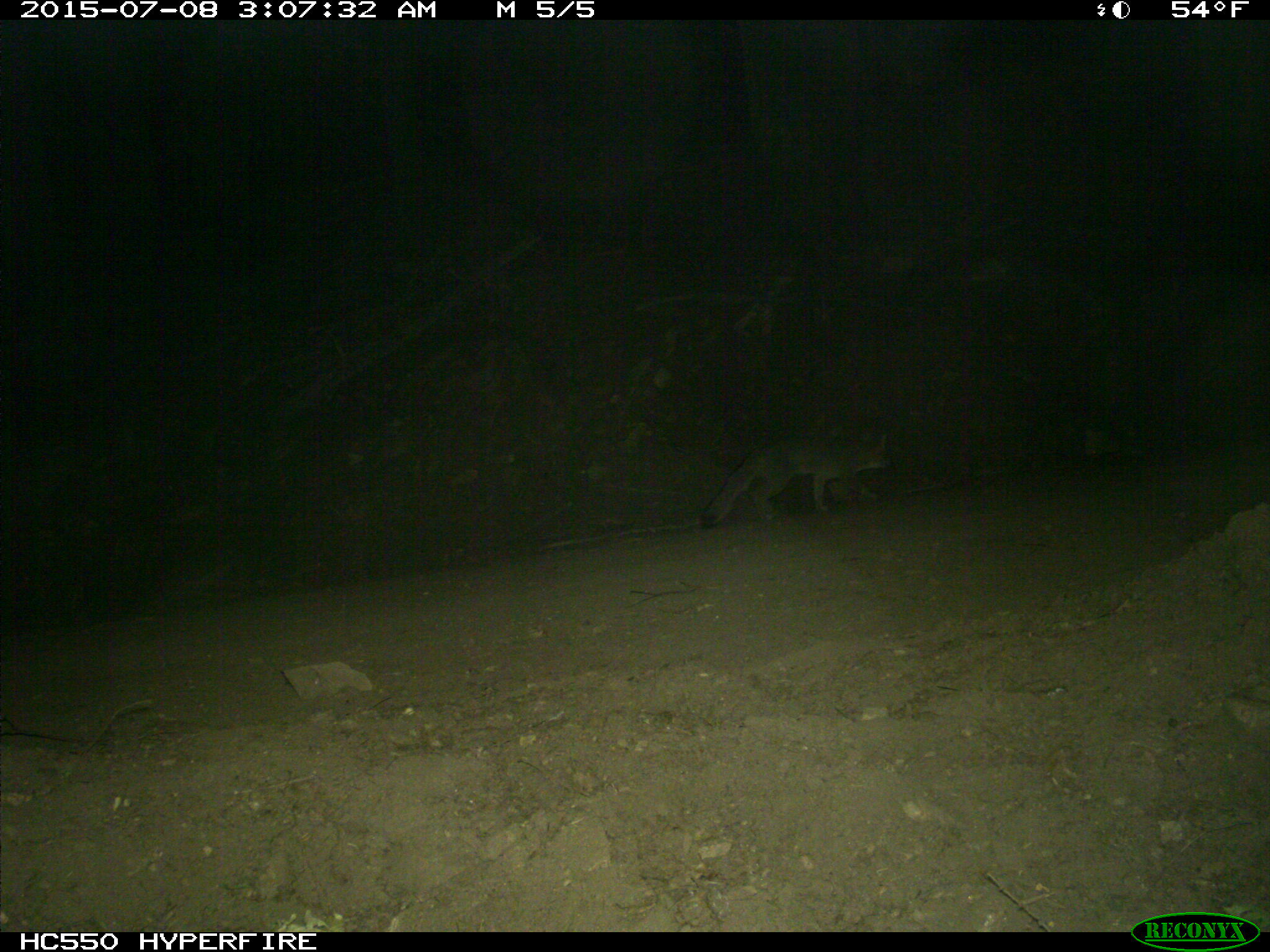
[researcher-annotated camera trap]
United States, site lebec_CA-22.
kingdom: Animalia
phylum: Chordata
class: Mammalia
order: Carnivora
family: Canidae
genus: Urocyon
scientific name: Urocyon cinereoargenteus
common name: gray fox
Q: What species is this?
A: Urocyon cinereoargenteus (gray fox).